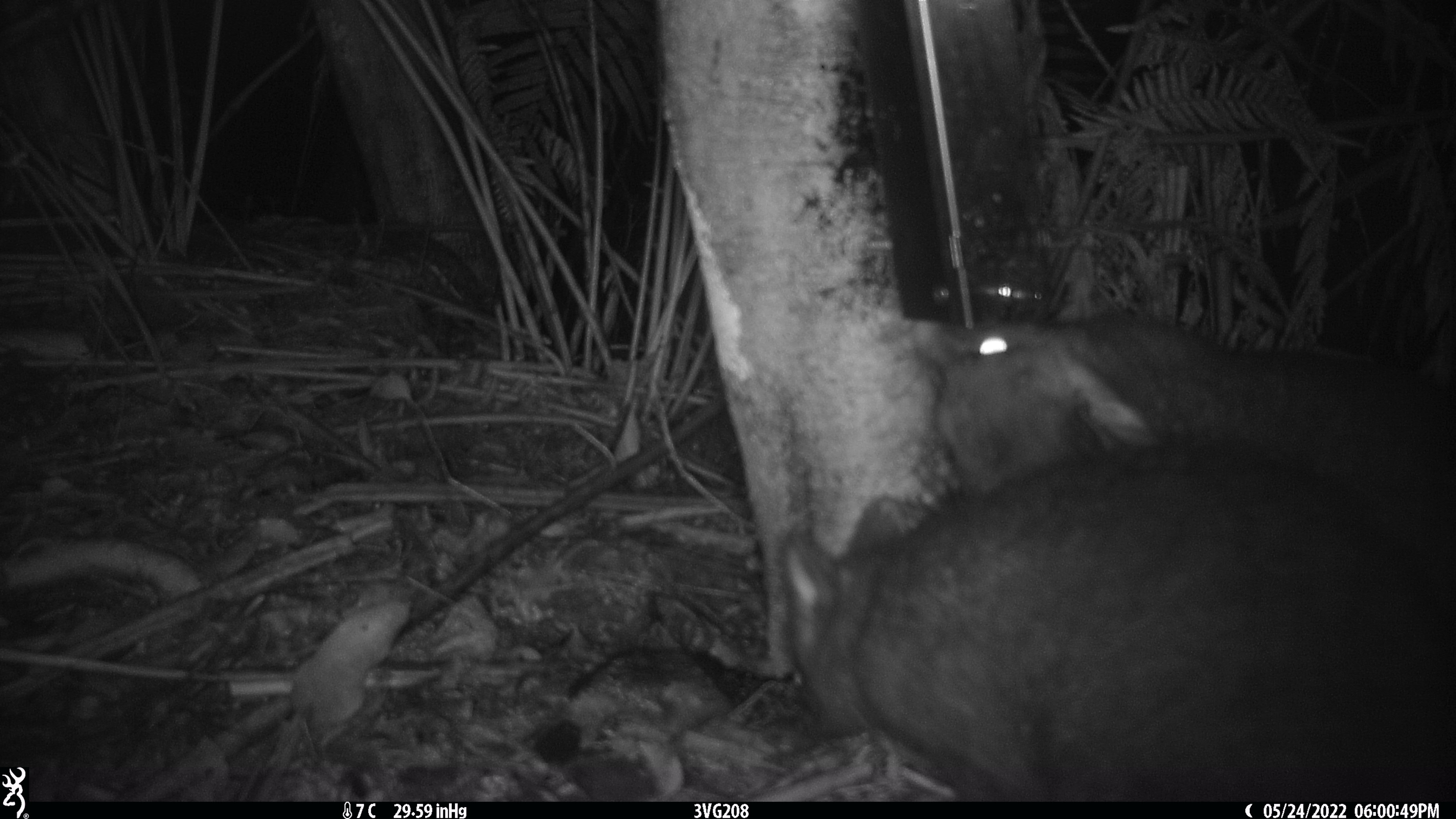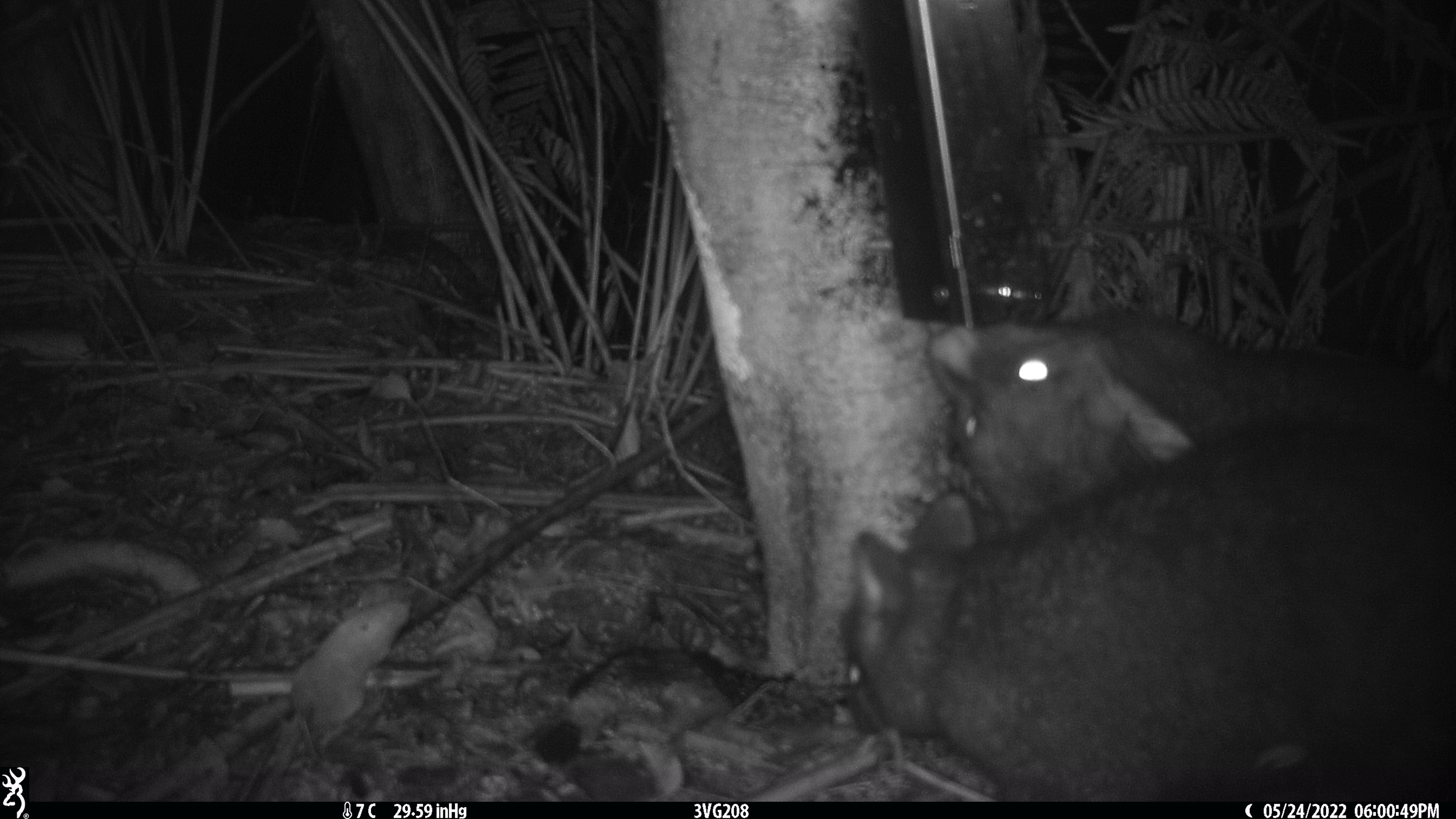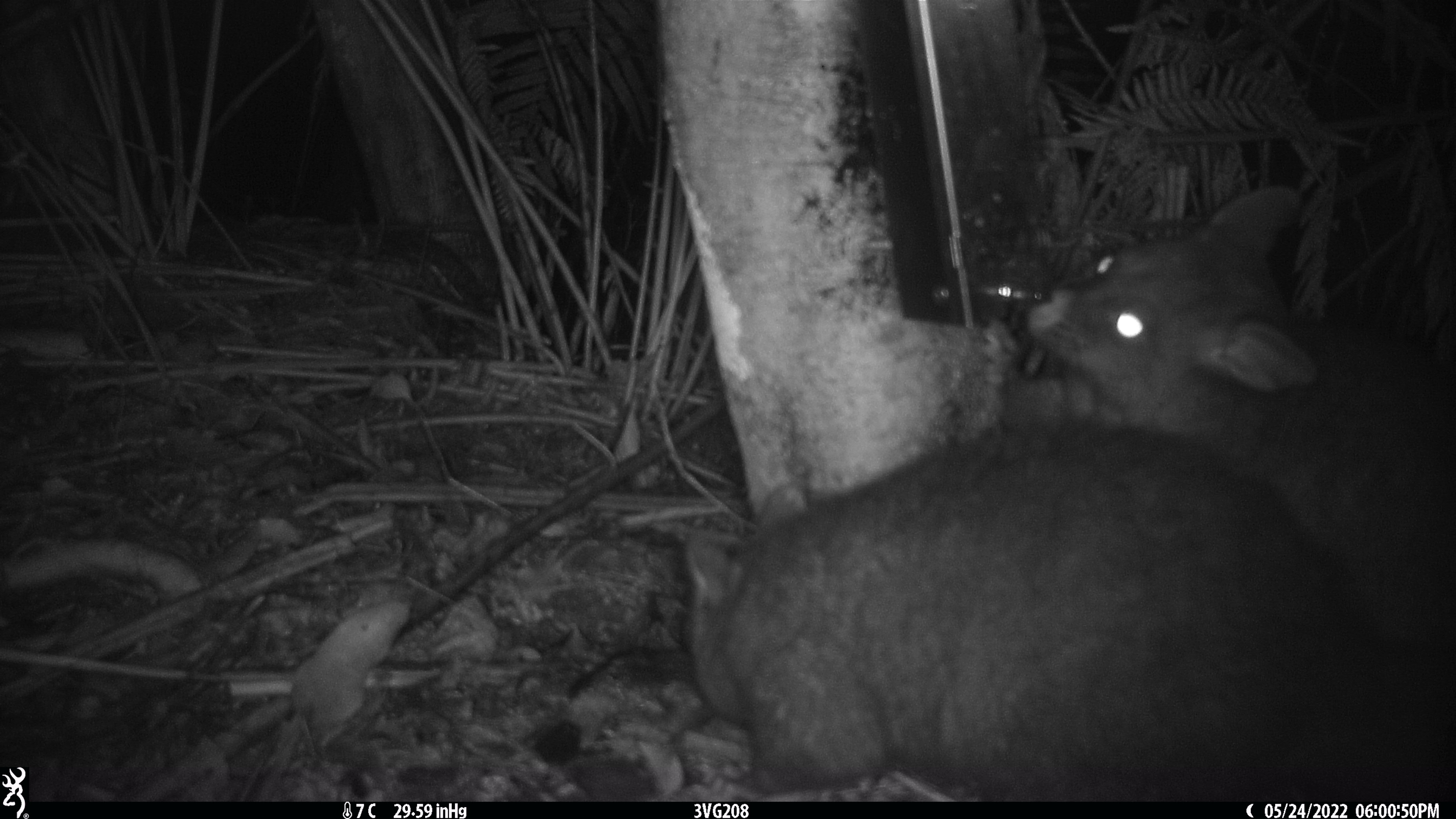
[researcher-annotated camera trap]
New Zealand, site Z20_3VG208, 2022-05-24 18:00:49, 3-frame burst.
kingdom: Animalia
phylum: Chordata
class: Mammalia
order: Diprotodontia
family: Phalangeridae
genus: Trichosurus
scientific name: Trichosurus vulpecula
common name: common brushtail possum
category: possum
Possum (common brushtail possum) (Trichosurus vulpecula).